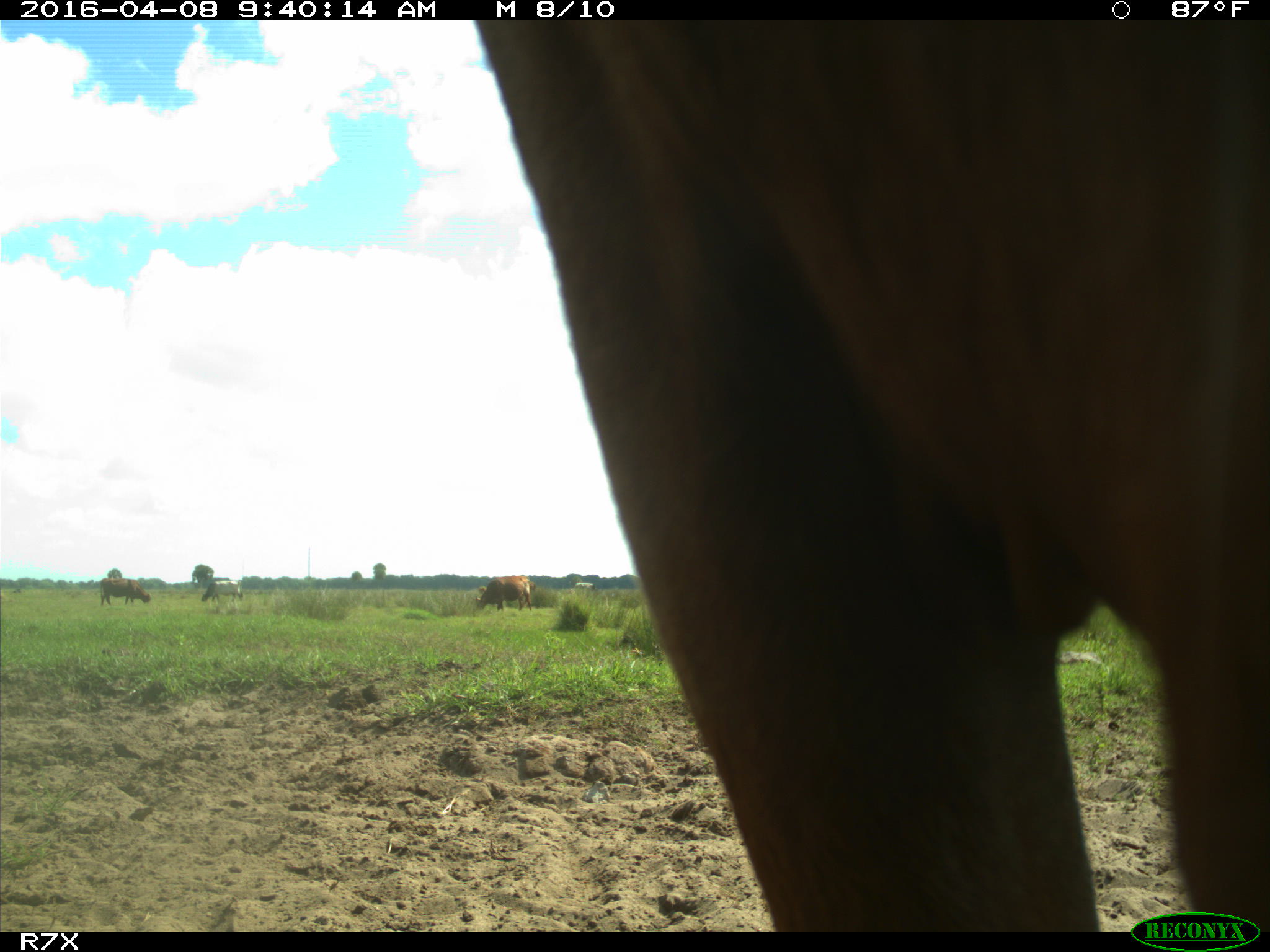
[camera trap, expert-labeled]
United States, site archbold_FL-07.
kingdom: Animalia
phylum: Chordata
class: Mammalia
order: Artiodactyla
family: Bovidae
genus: Bos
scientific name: Bos taurus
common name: domestic cow